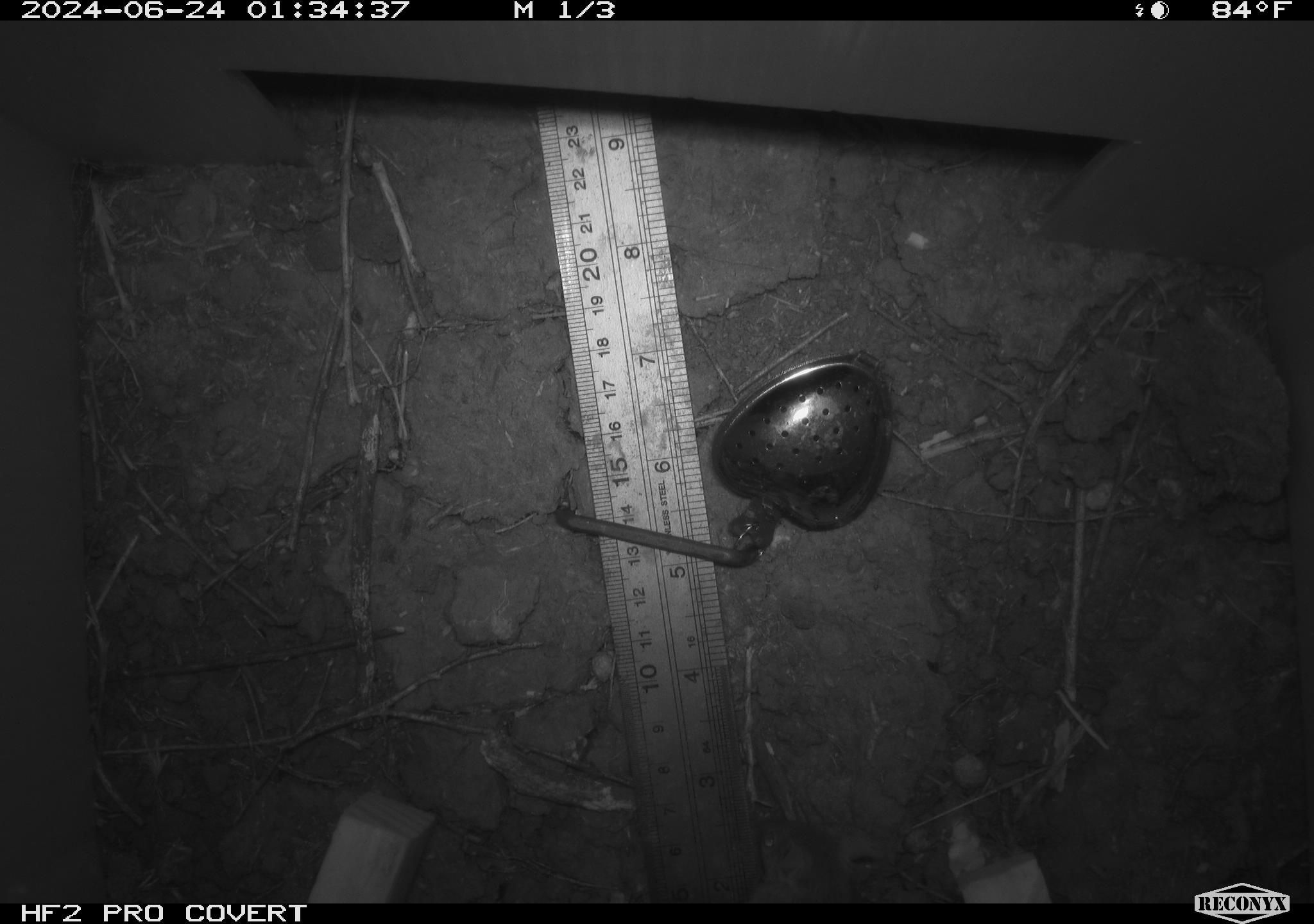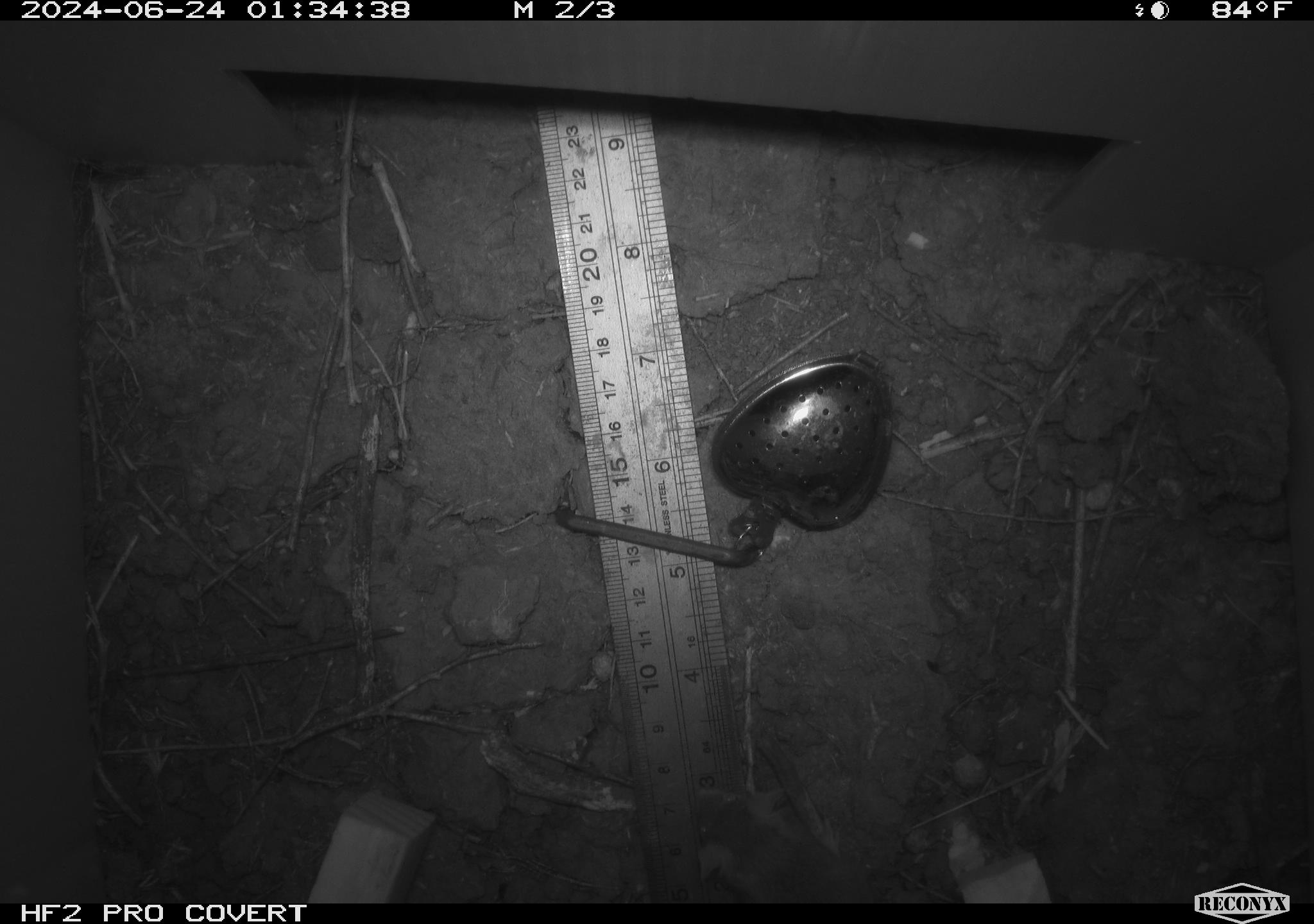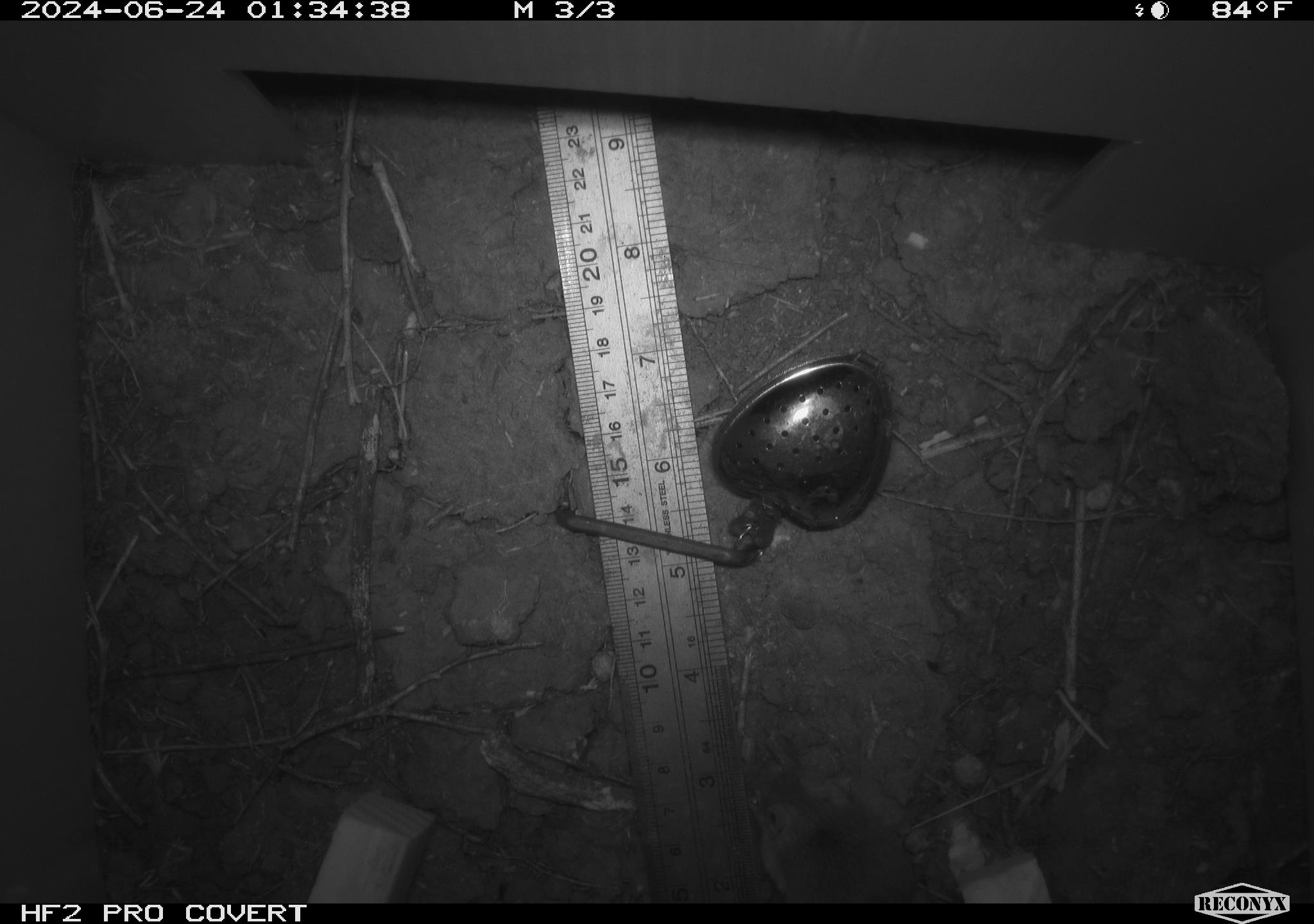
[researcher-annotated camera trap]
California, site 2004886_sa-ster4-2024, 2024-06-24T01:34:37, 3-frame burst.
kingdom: Animalia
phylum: Chordata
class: Mammalia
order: Rodentia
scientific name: Rodentia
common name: mouse species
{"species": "mouse species (Rodentia)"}